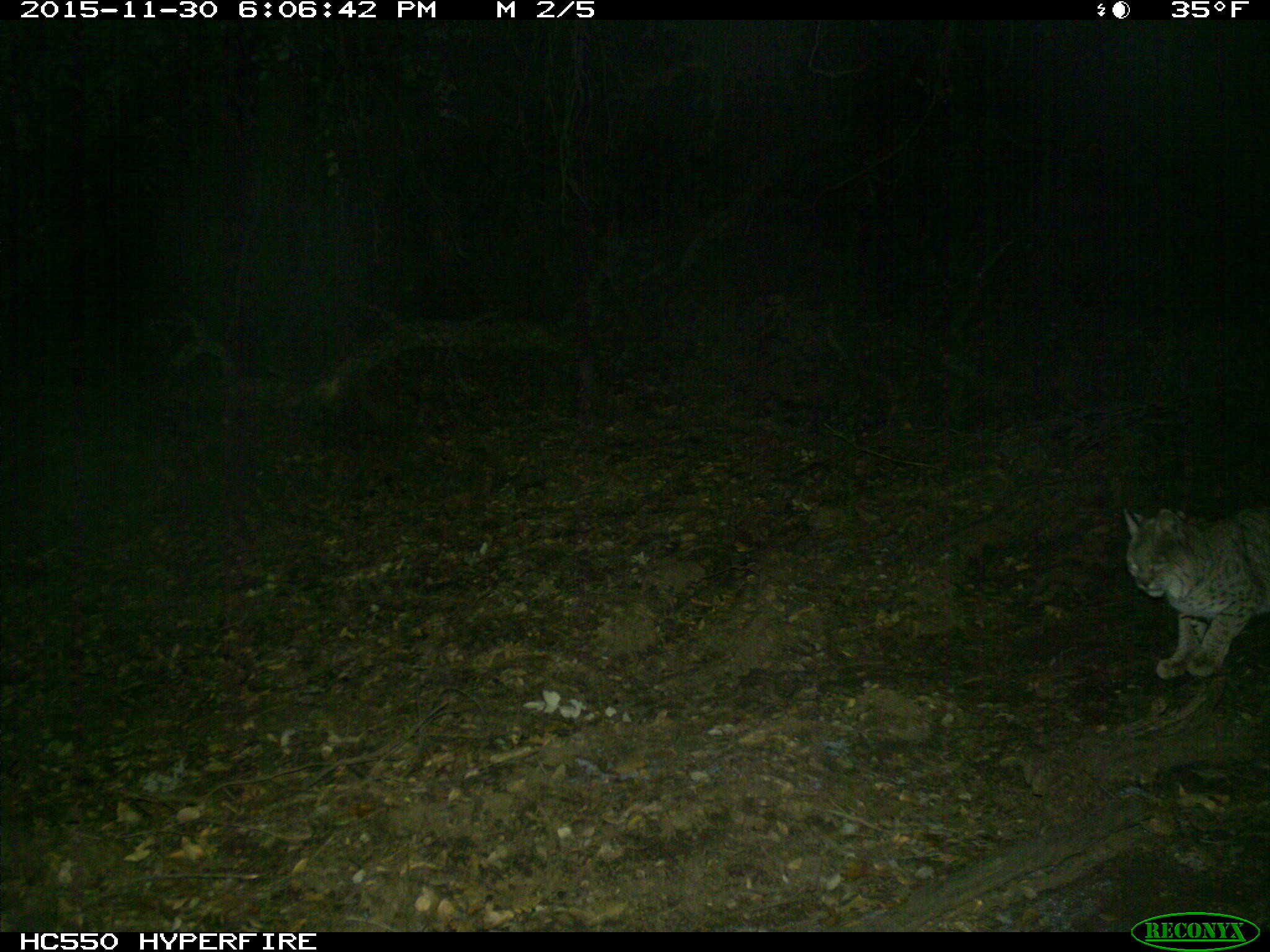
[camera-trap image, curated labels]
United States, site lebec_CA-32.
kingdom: Animalia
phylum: Chordata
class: Mammalia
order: Carnivora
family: Felidae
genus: Lynx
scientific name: Lynx rufus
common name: bobcat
Lynx rufus (bobcat).